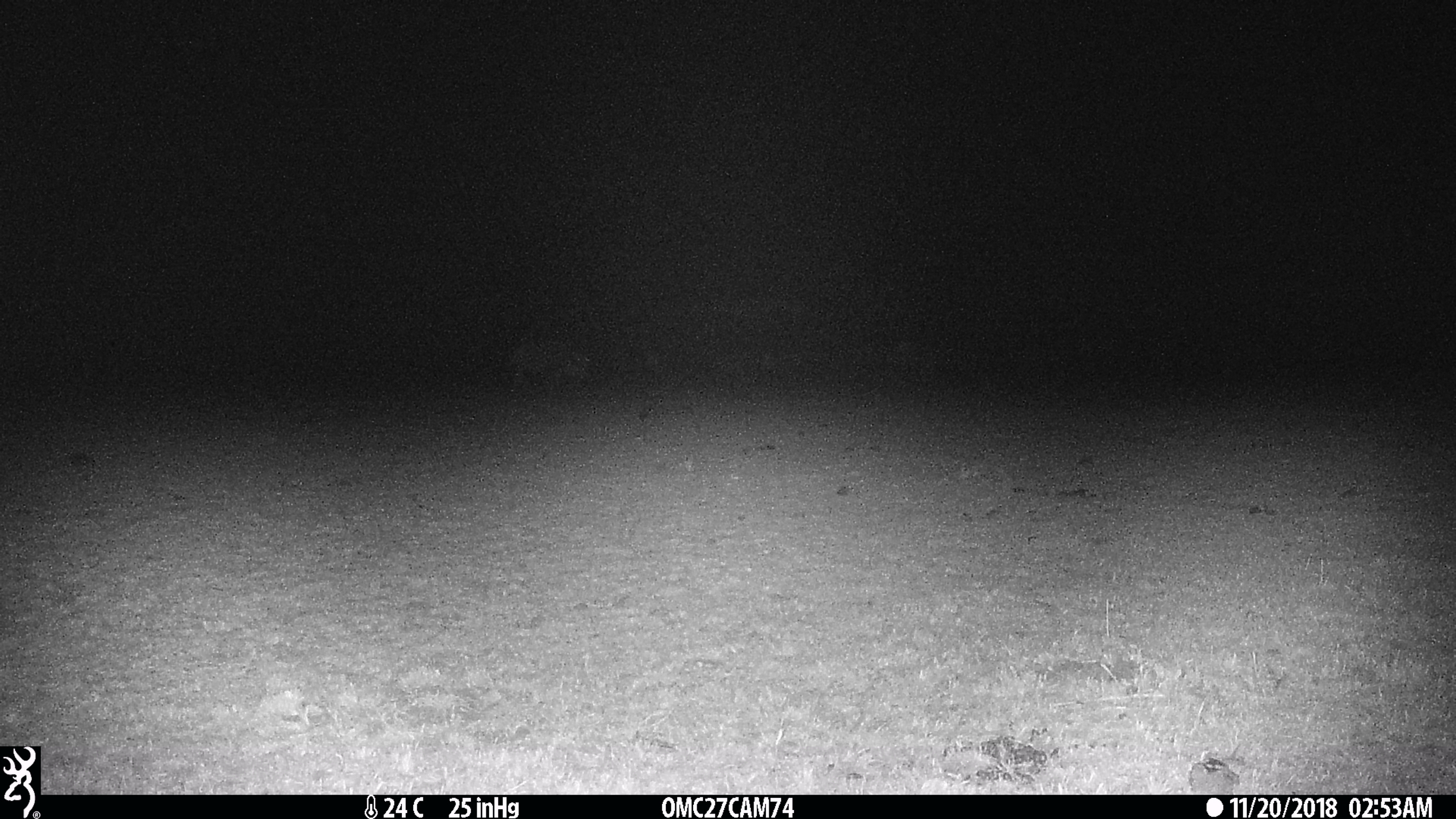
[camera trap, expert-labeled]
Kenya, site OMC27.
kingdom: Animalia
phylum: Chordata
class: Mammalia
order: Artiodactyla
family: Bovidae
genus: Connochaetes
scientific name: Connochaetes taurinus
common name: blue wildebeest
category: wildebeest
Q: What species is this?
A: Wildebeest (blue wildebeest) (Connochaetes taurinus).